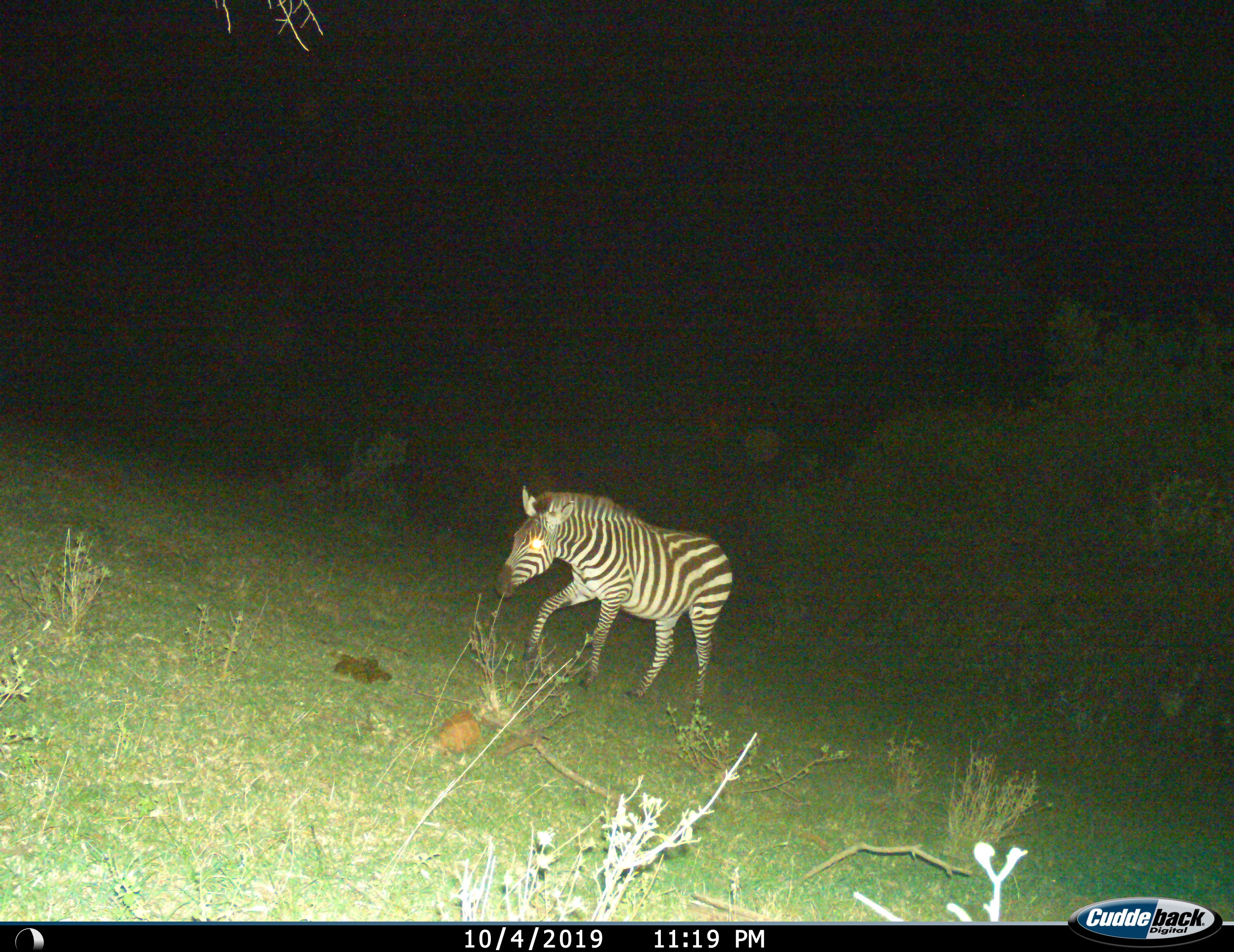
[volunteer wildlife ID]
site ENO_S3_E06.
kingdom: Animalia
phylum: Chordata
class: Mammalia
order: Perissodactyla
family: Equidae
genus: Equus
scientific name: Equus quagga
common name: plains zebra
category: zebraplains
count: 1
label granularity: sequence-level